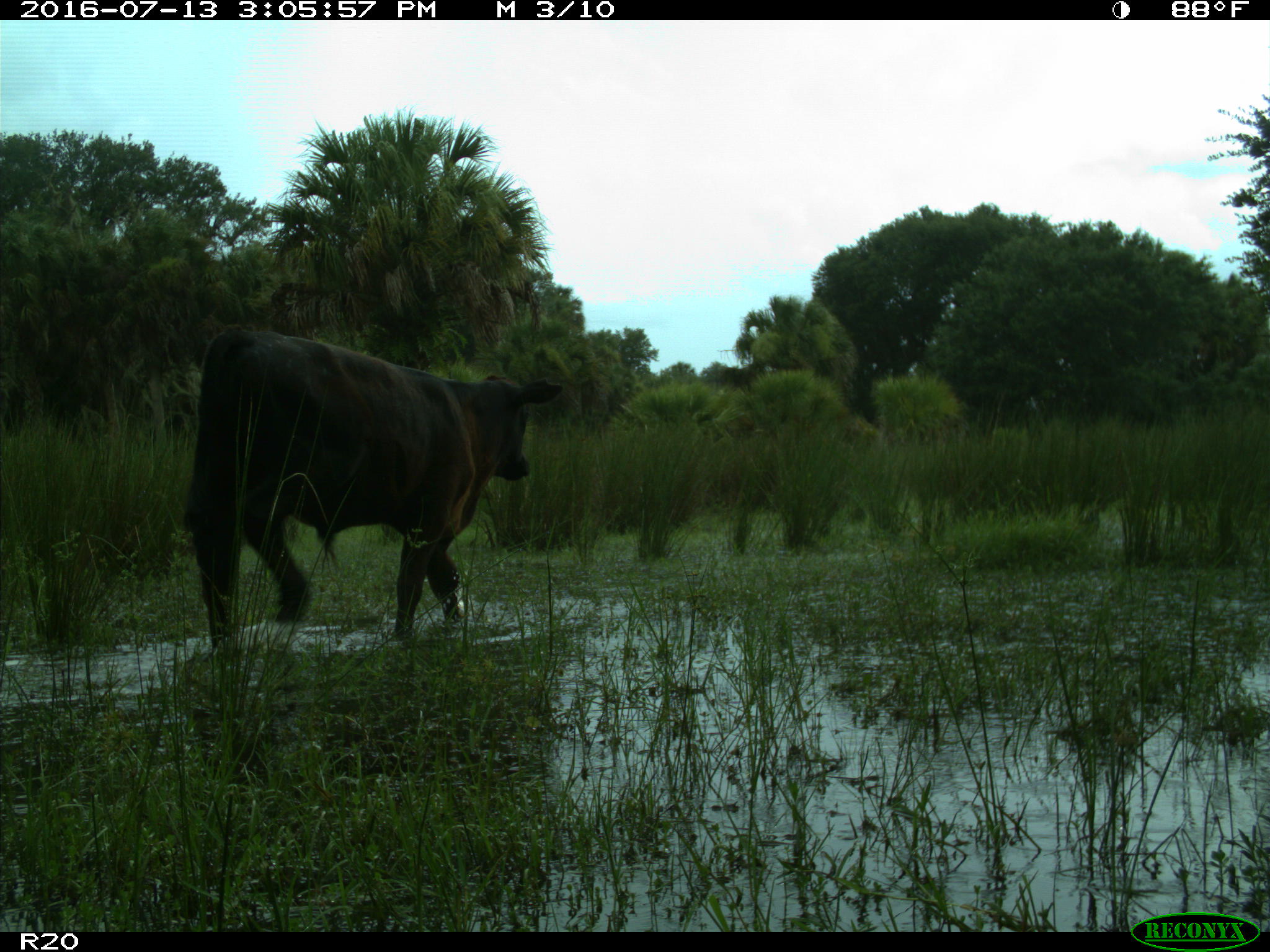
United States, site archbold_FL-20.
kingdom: Animalia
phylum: Chordata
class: Mammalia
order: Artiodactyla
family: Bovidae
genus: Bos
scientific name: Bos taurus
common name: domestic cow